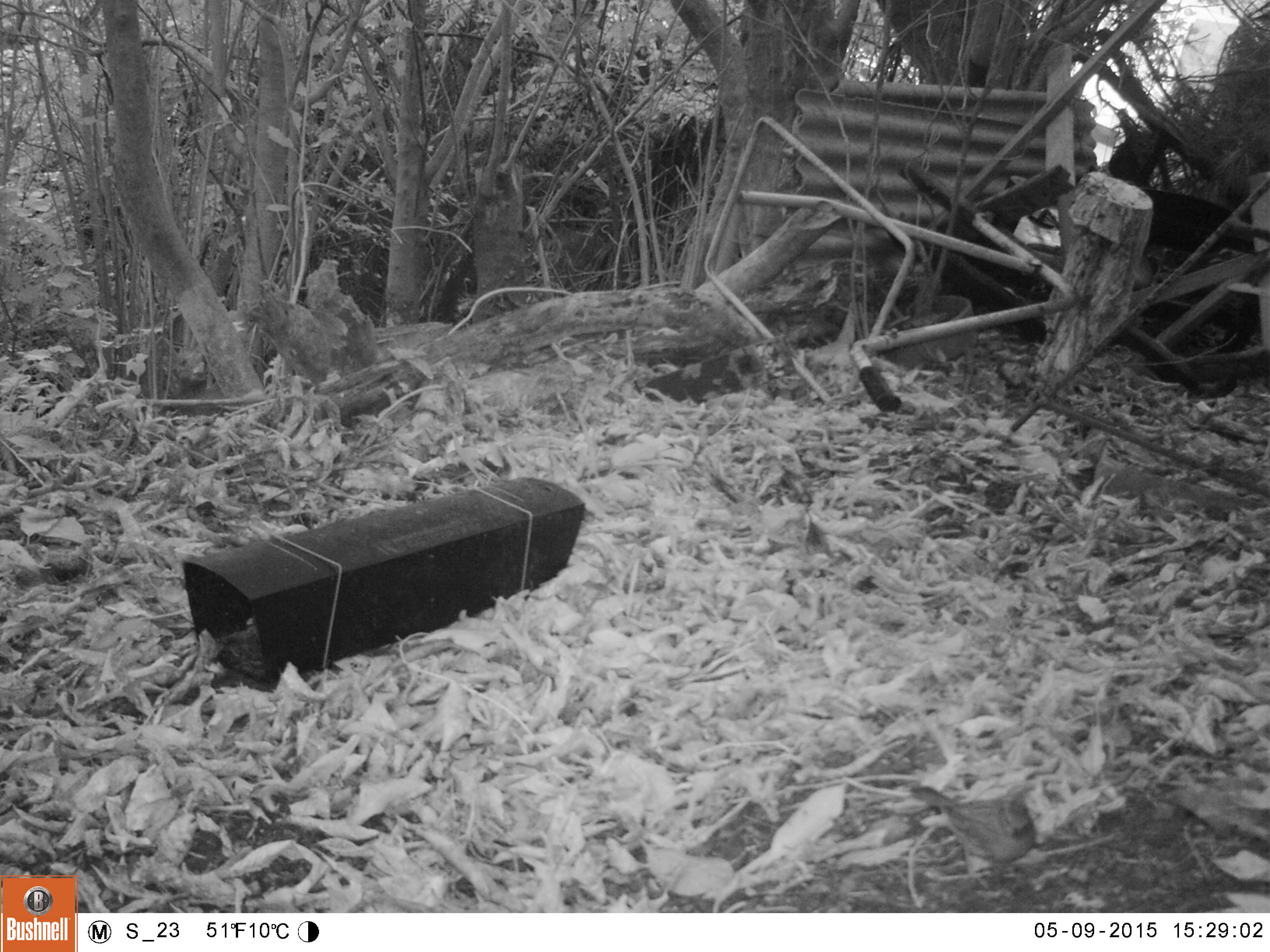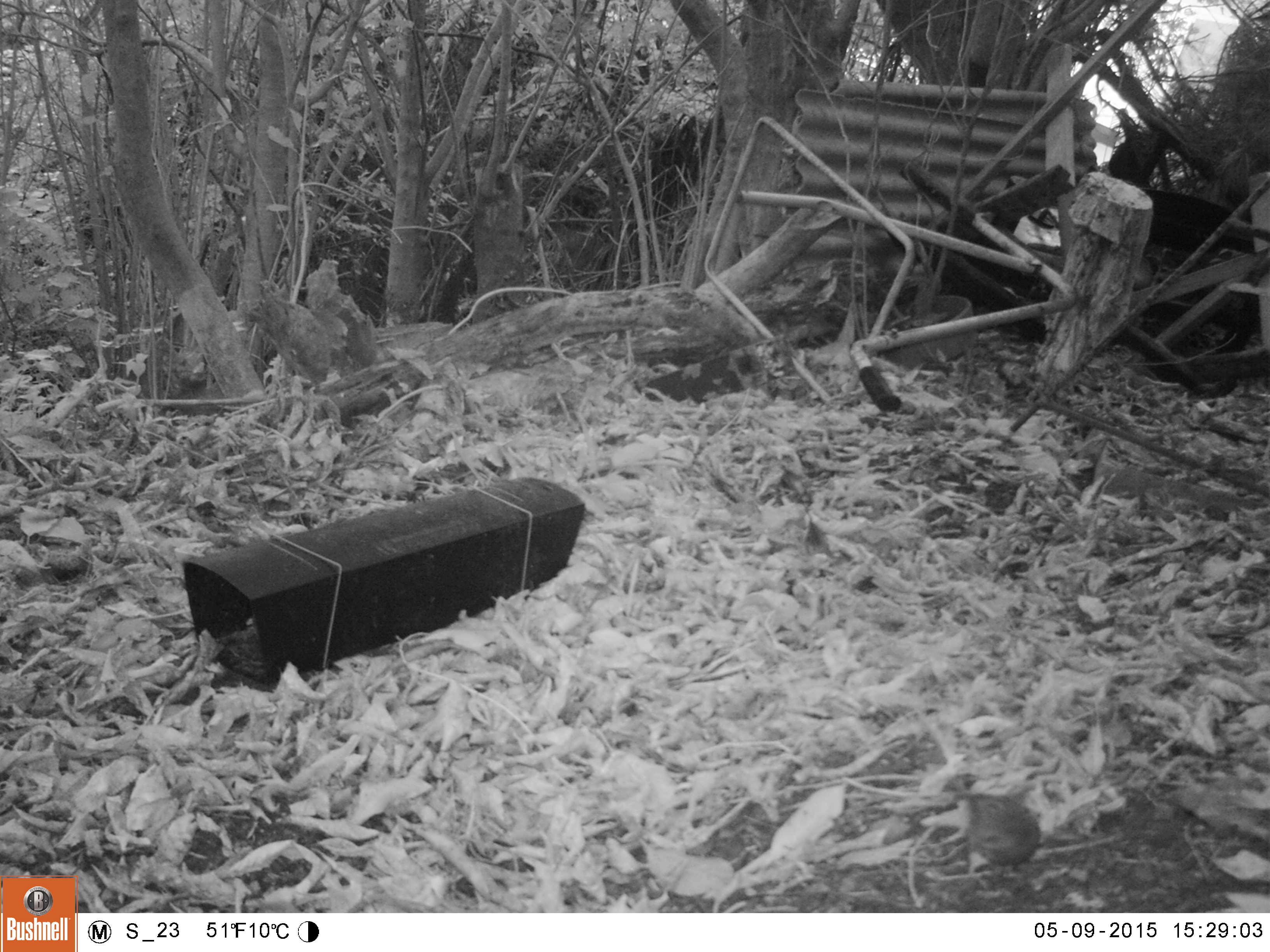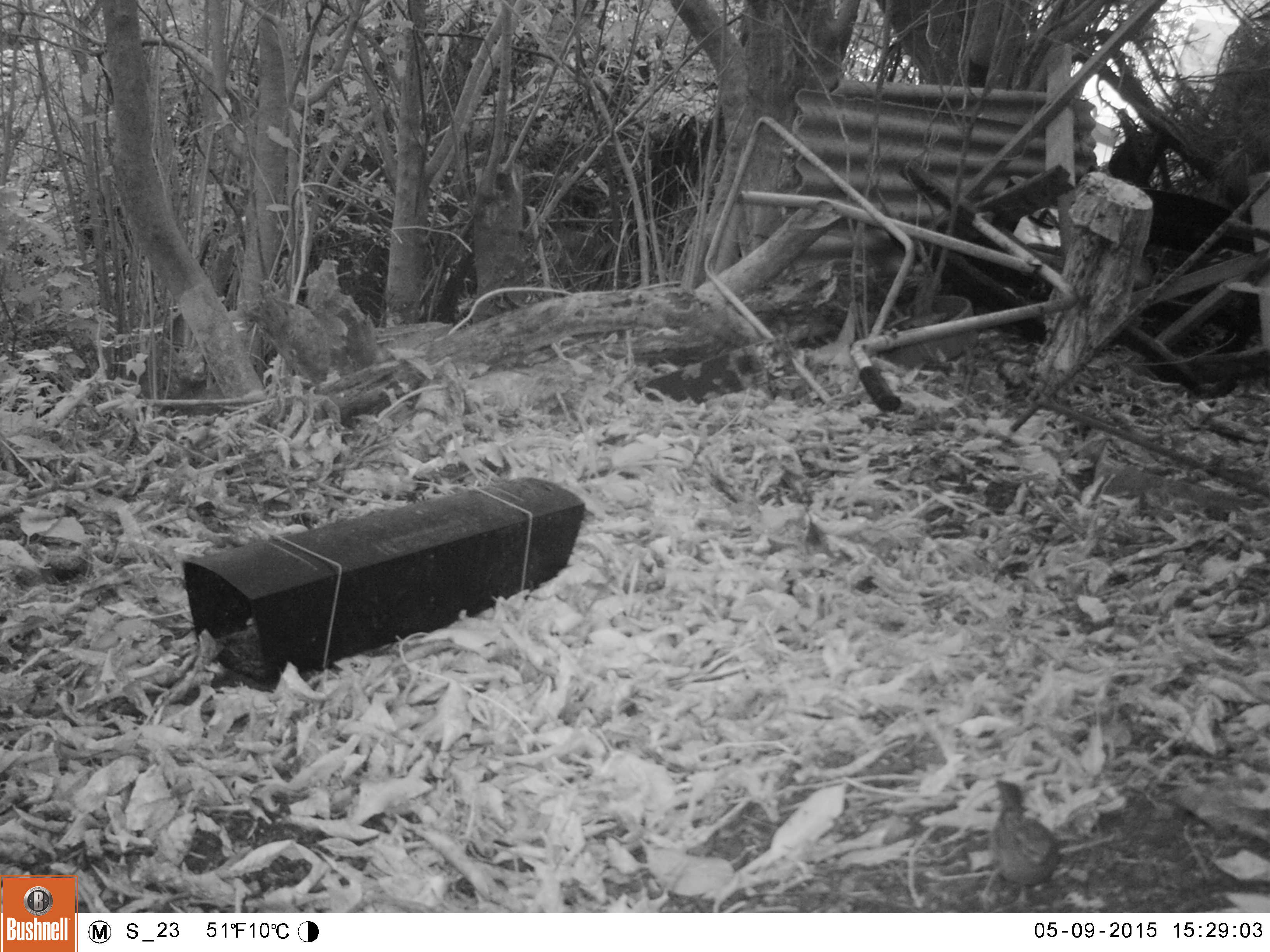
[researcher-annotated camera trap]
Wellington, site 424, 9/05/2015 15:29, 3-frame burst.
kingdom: Animalia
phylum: Chordata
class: Aves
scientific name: Aves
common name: bird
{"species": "bird (Aves)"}